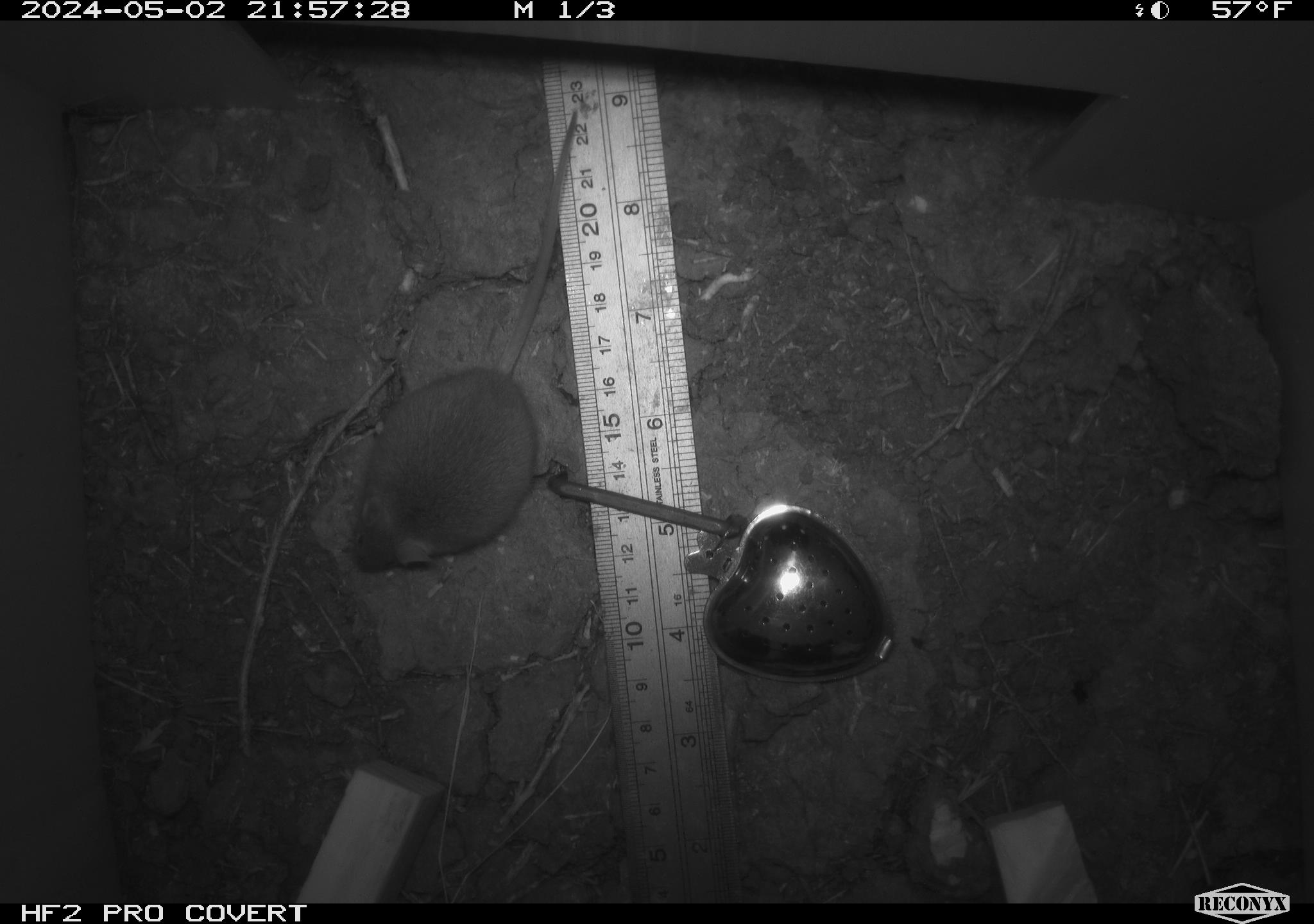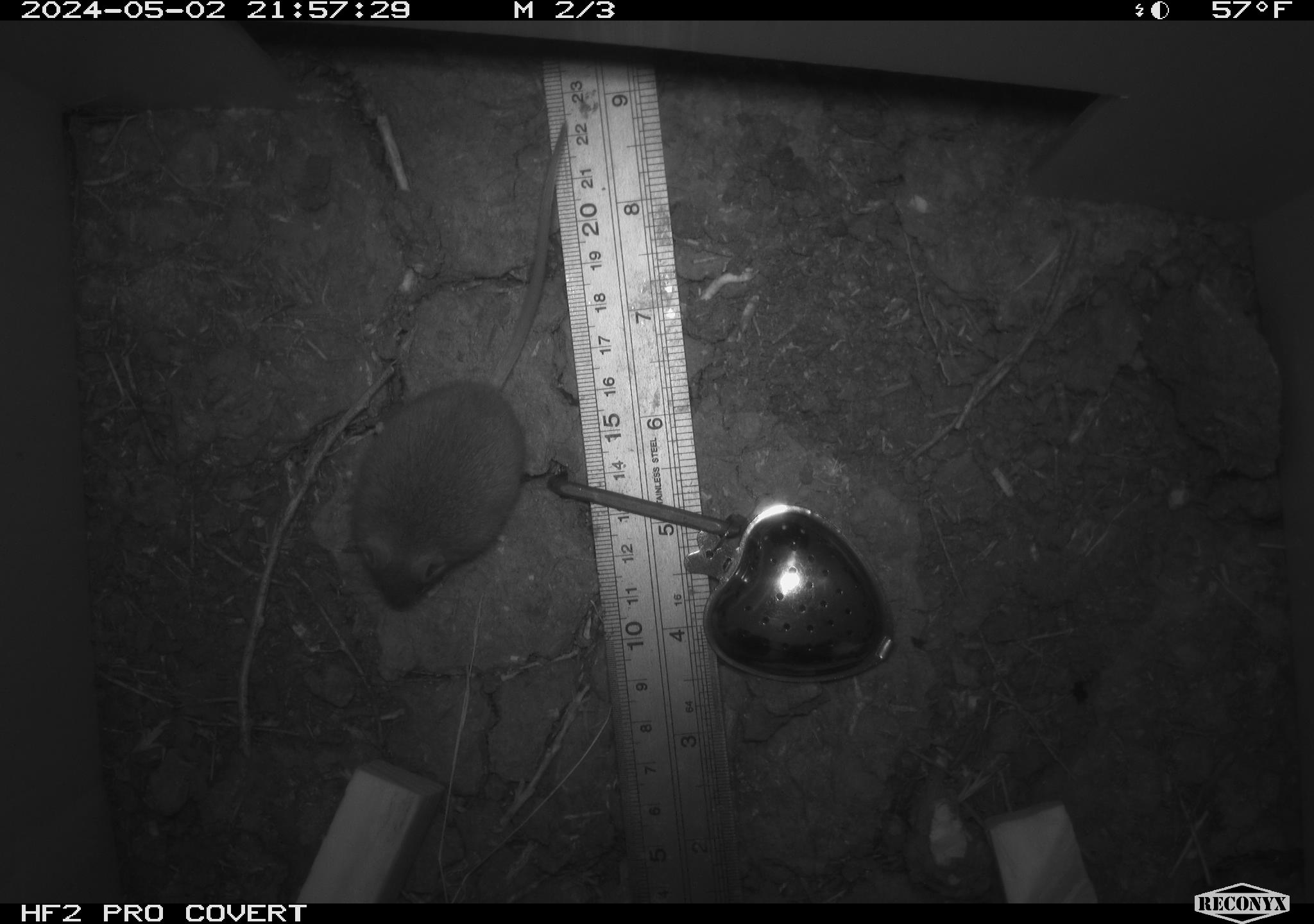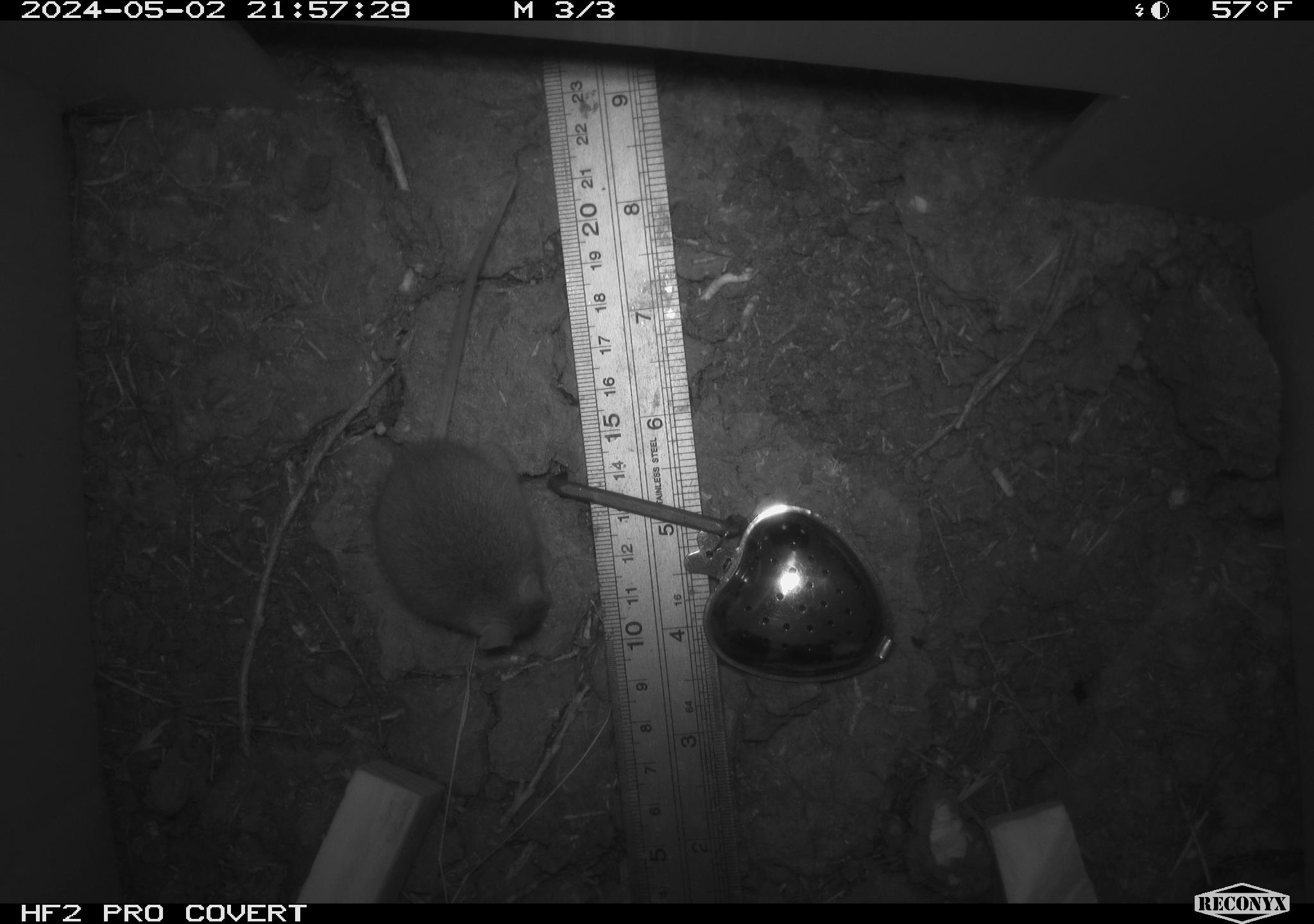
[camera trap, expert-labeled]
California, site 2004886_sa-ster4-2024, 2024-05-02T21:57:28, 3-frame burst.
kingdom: Animalia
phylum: Chordata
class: Mammalia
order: Rodentia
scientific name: Rodentia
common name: mouse species